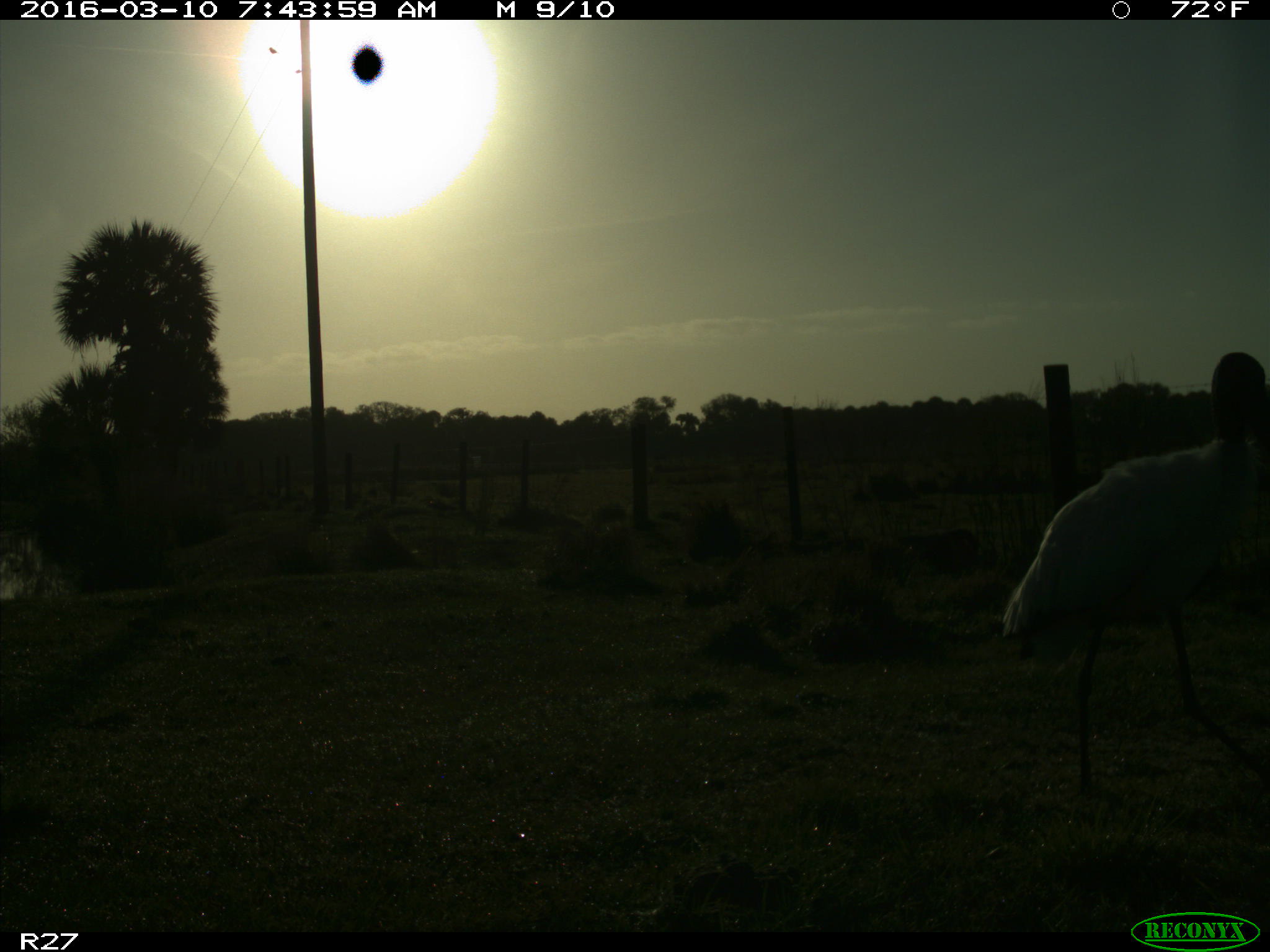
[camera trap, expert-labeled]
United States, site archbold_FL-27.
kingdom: Animalia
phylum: Chordata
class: Aves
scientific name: Aves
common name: birds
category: unidentified bird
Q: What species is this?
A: Unidentified bird (birds) (Aves).